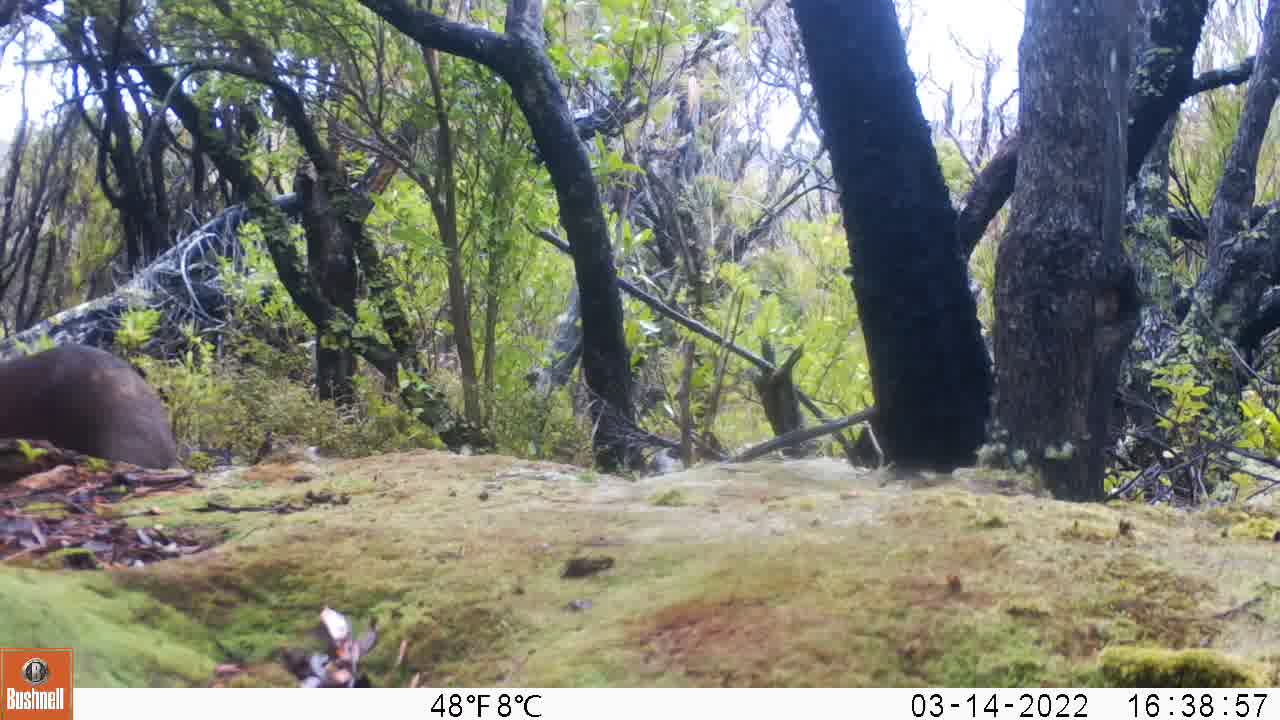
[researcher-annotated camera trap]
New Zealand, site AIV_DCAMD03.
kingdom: Animalia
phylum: Chordata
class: Mammalia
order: Carnivora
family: Otariidae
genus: Phocarctos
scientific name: Phocarctos hookeri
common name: new zealand sea lion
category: sealion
Sealion (new zealand sea lion) (Phocarctos hookeri).